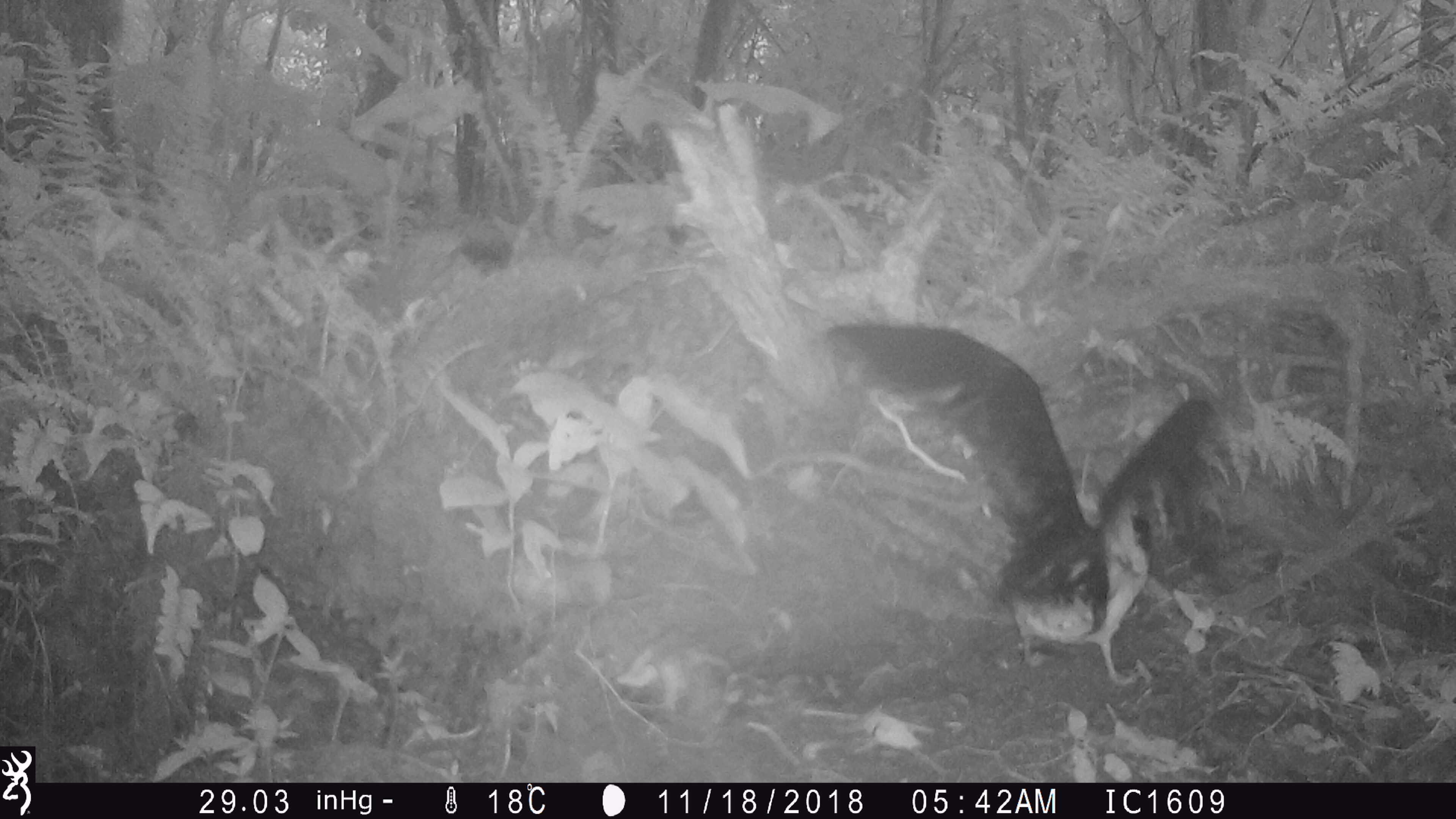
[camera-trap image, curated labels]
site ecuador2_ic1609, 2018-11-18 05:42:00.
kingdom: Animalia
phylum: Chordata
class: Aves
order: Procellariiformes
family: Procellariidae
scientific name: Procellariidae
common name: petrel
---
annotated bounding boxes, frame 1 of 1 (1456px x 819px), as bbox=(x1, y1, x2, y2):
petrel: bbox=(808, 312, 1262, 692)